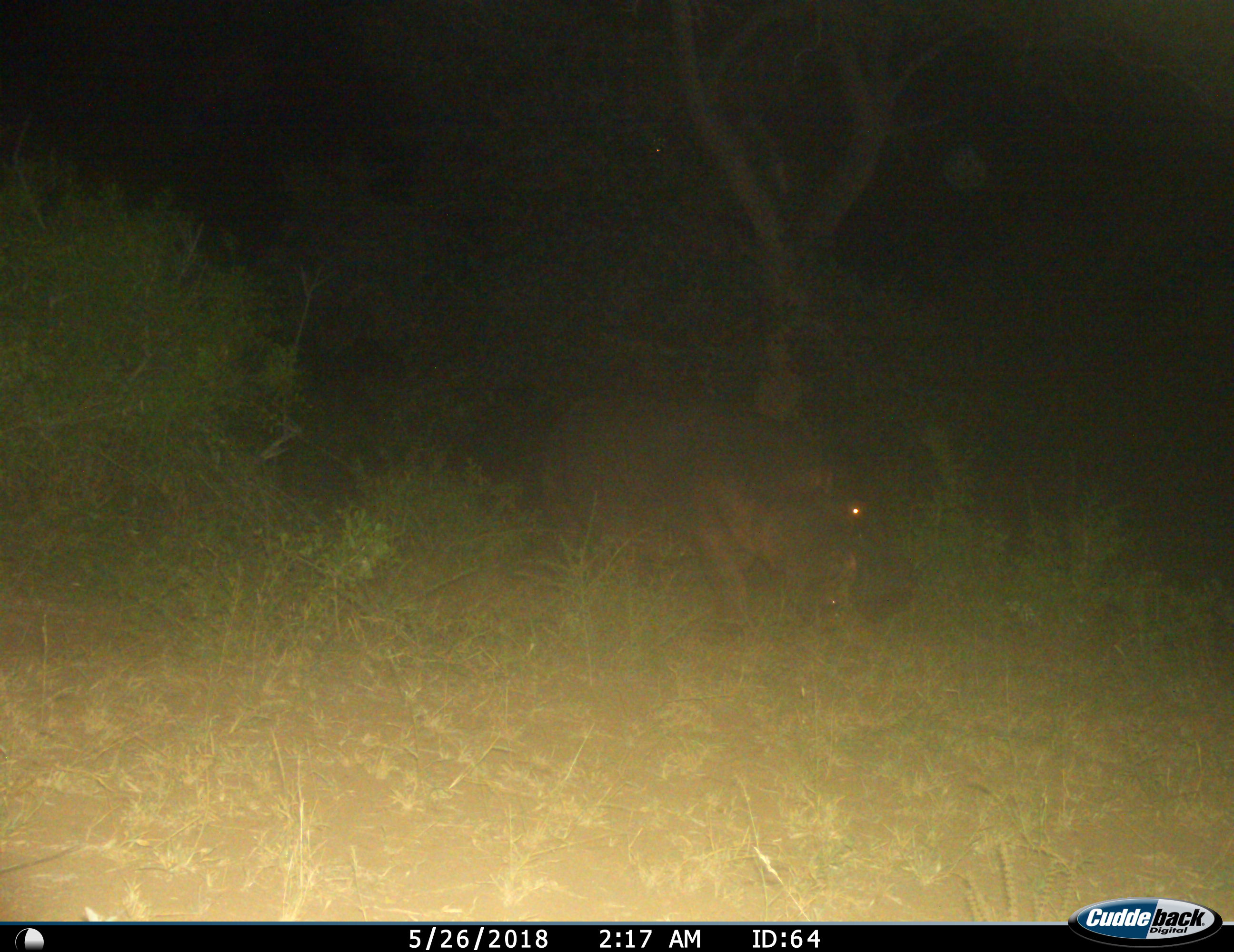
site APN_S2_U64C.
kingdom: Animalia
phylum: Chordata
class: Mammalia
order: Artiodactyla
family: Hippopotamidae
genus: Hippopotamus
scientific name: Hippopotamus amphibius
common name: hippopotamus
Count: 1.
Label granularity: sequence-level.